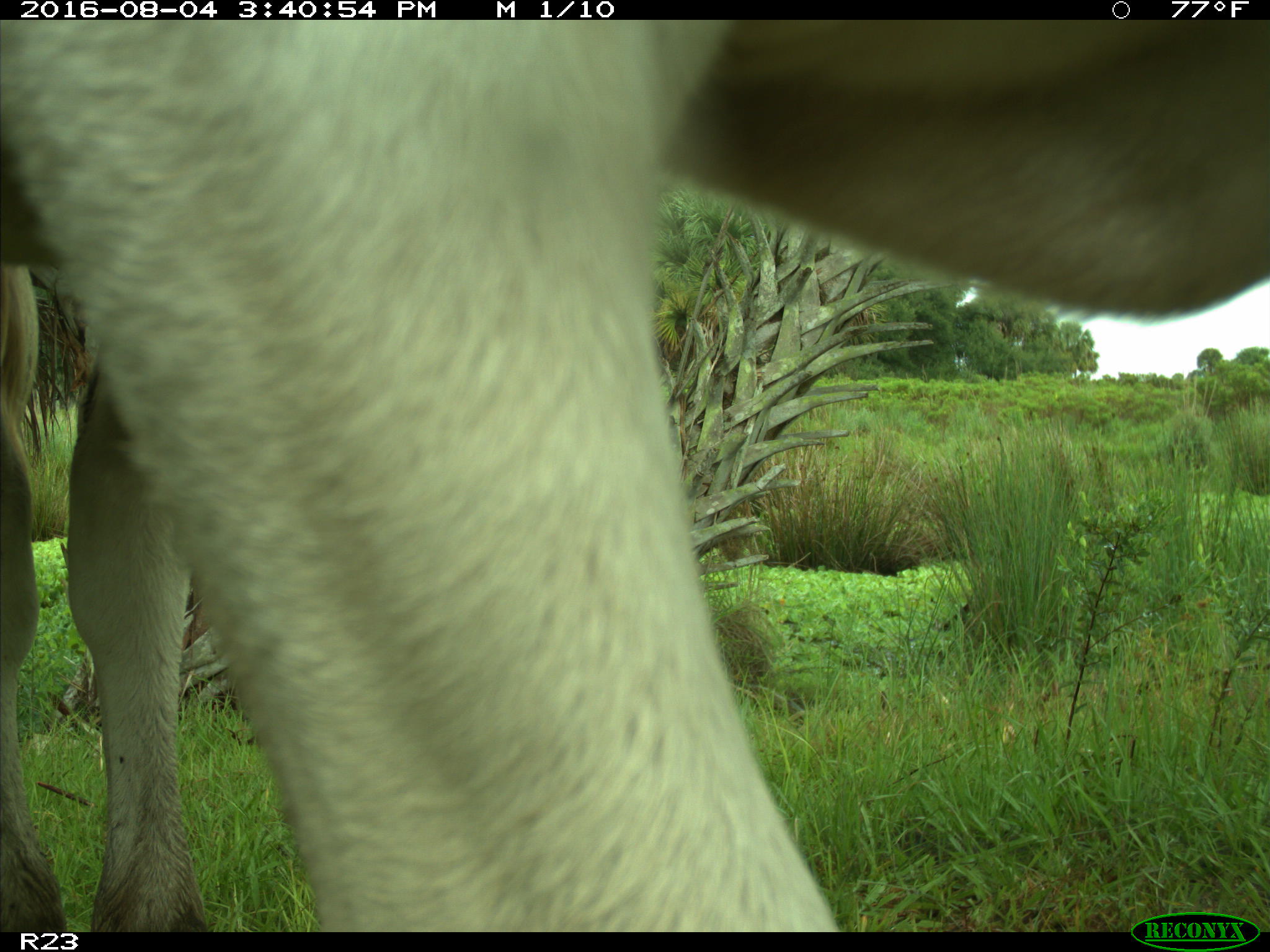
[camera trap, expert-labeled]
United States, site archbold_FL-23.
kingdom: Animalia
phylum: Chordata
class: Mammalia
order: Artiodactyla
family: Bovidae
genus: Bos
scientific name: Bos taurus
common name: domestic cow